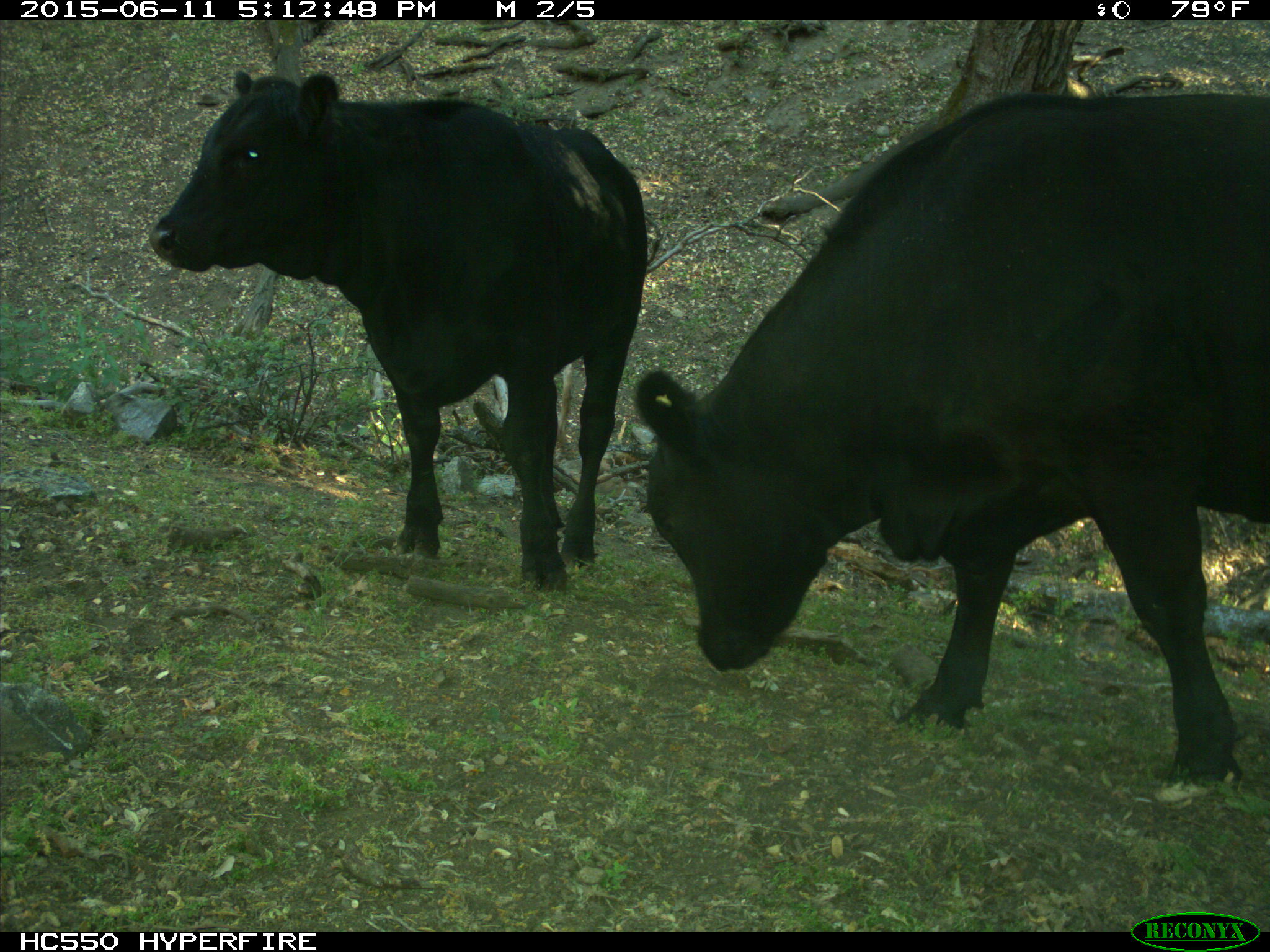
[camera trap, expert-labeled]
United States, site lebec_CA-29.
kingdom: Animalia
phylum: Chordata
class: Mammalia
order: Artiodactyla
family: Bovidae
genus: Bos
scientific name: Bos taurus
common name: domestic cow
Bos taurus (domestic cow).